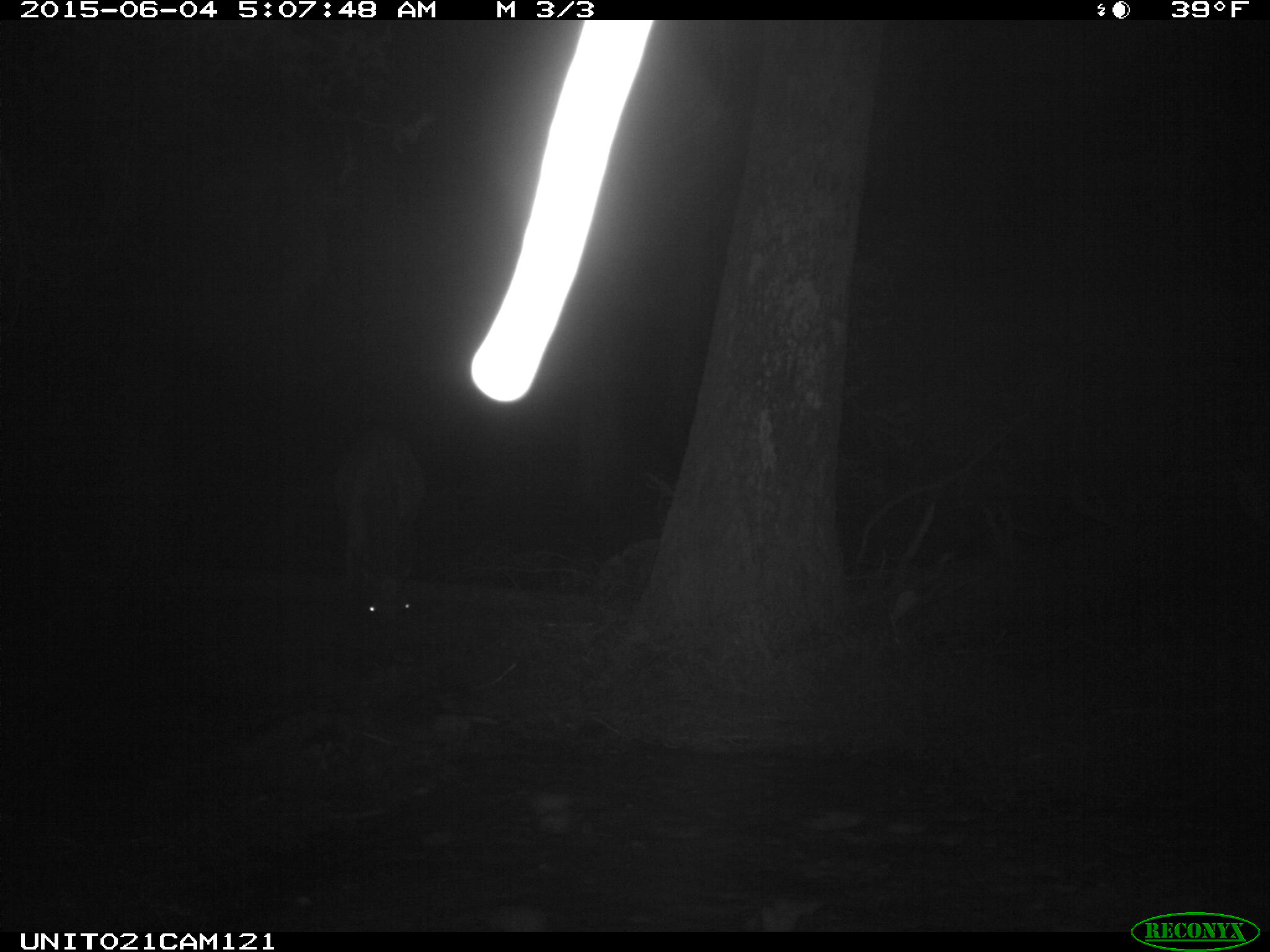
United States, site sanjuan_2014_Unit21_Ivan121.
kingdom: Animalia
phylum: Chordata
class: Mammalia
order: Artiodactyla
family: Cervidae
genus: Cervus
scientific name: Cervus elaphus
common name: red deer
Cervus elaphus (red deer).